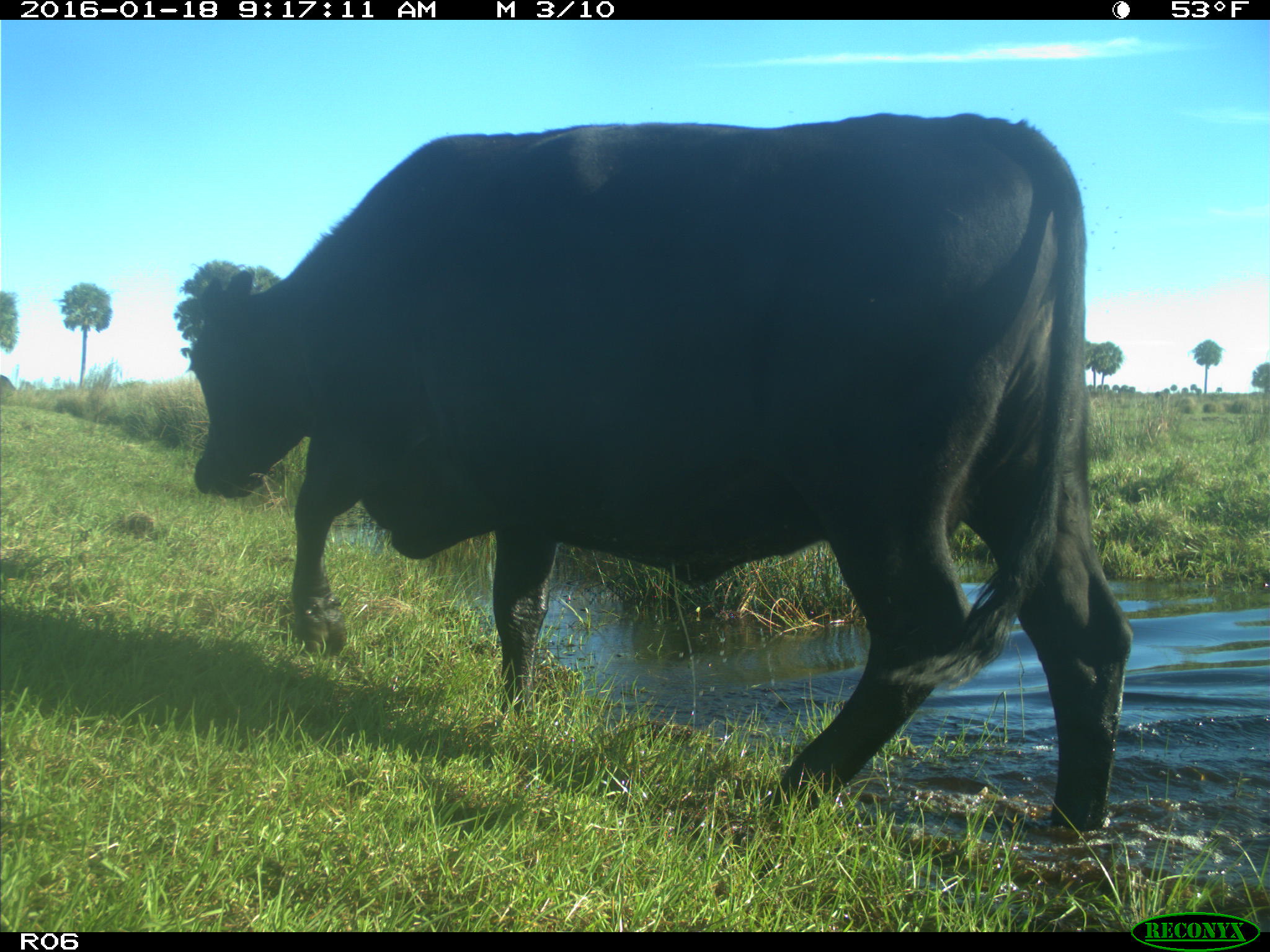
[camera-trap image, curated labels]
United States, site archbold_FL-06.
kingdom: Animalia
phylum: Chordata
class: Mammalia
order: Artiodactyla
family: Bovidae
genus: Bos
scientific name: Bos taurus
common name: domestic cow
Bos taurus (domestic cow).